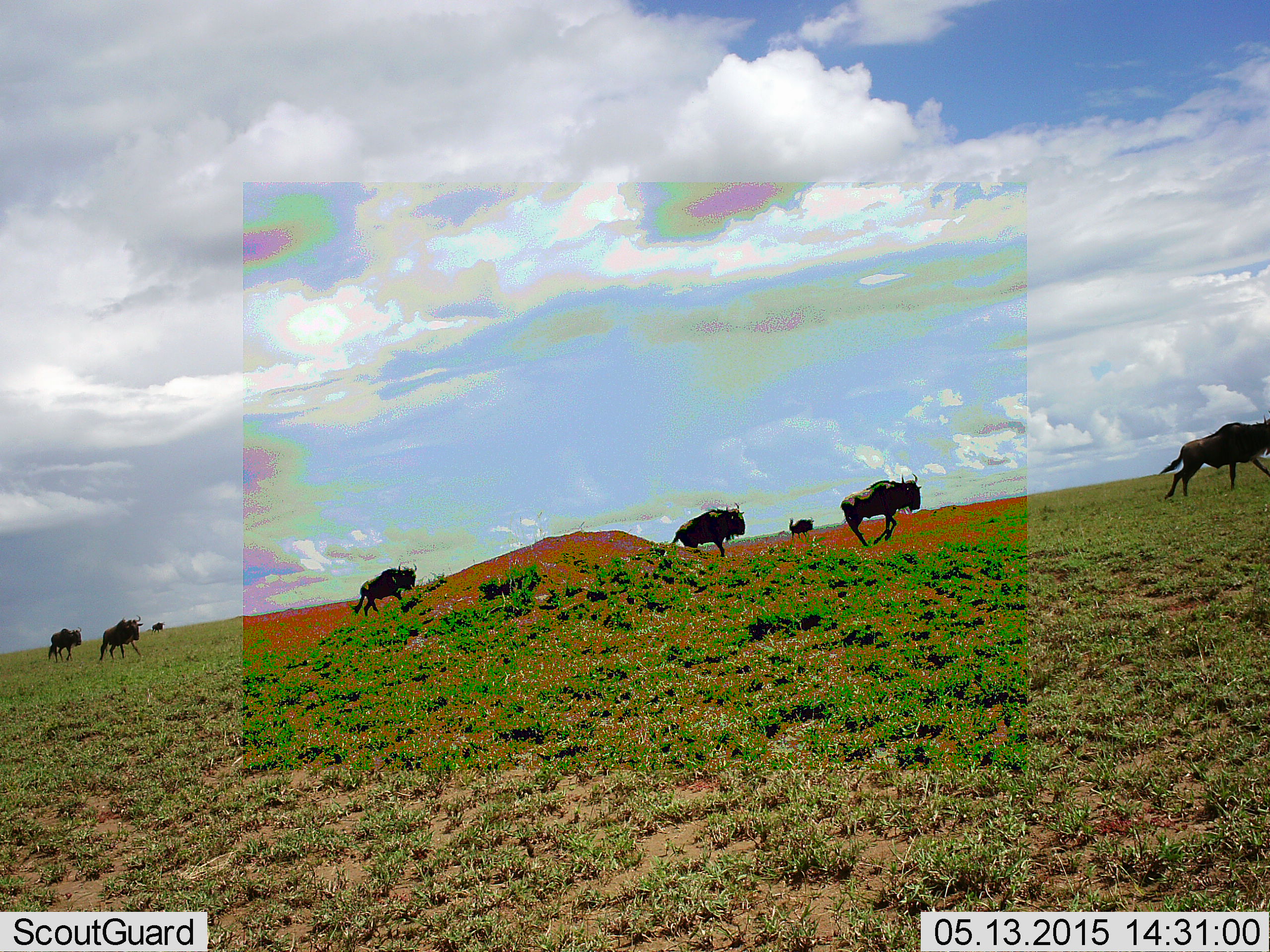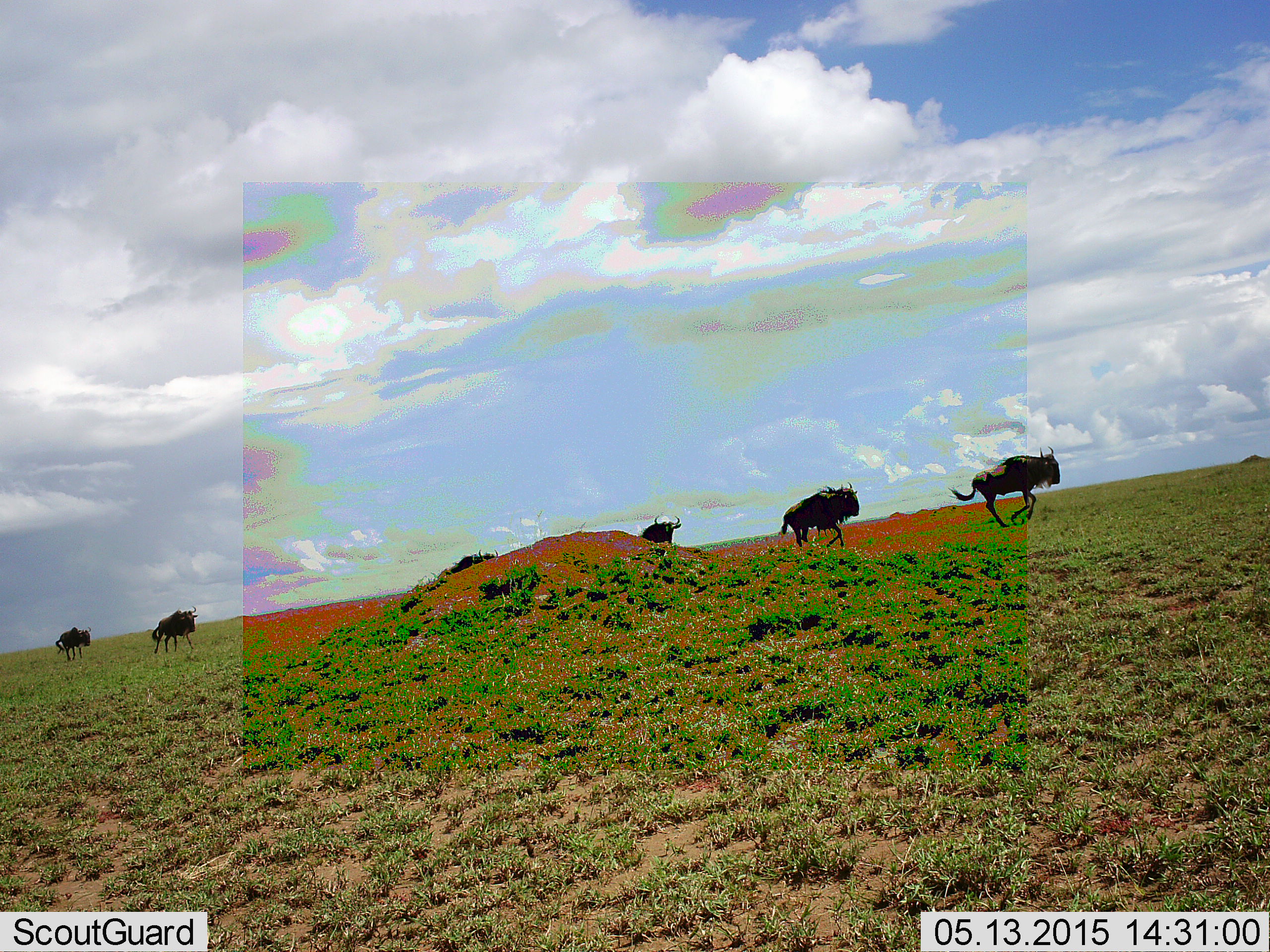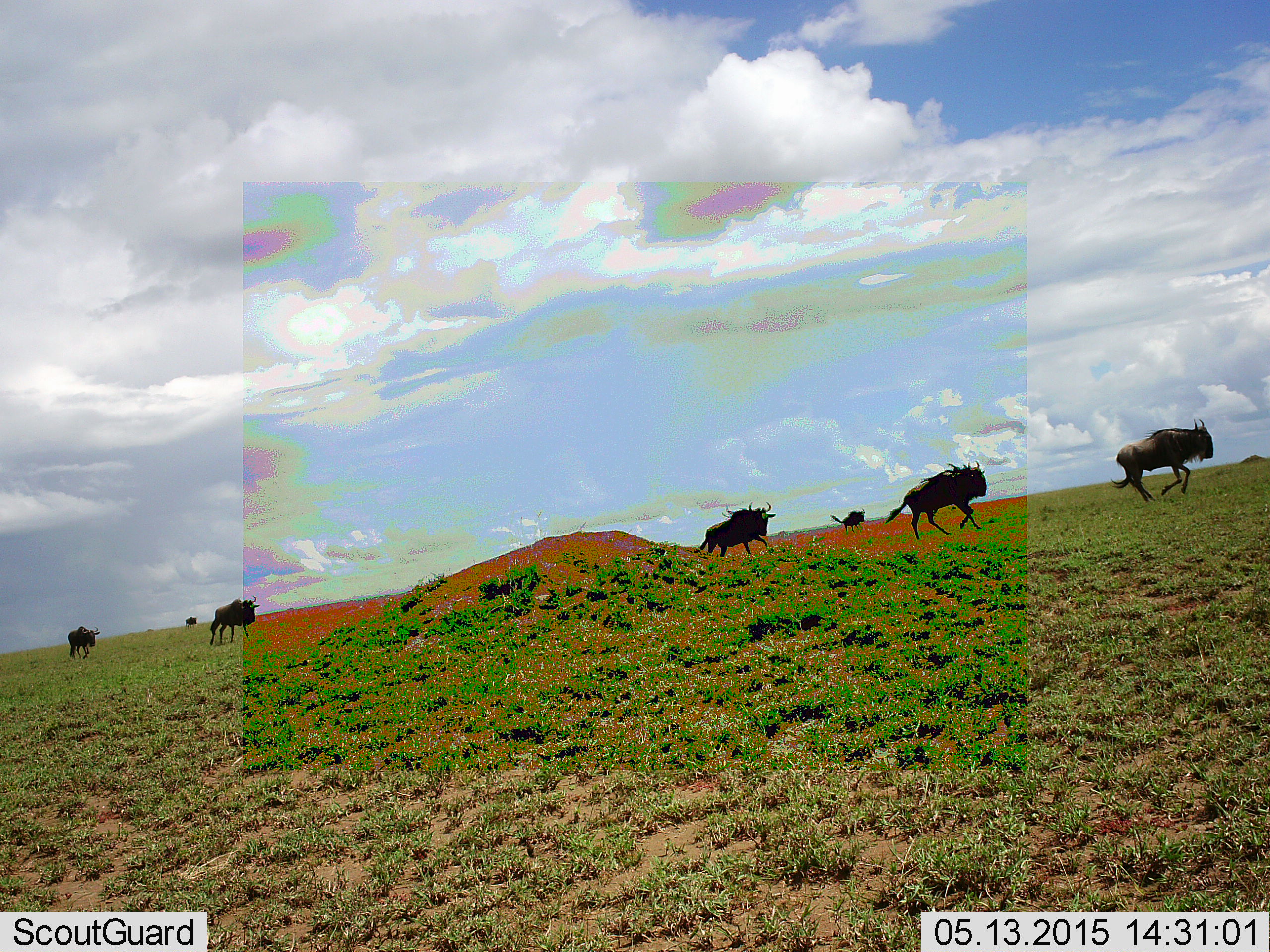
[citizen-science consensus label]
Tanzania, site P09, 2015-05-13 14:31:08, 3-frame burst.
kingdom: Animalia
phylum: Chordata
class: Mammalia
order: Artiodactyla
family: Bovidae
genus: Connochaetes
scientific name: Connochaetes taurinus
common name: blue wildebeest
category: wildebeest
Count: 8.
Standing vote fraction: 0%.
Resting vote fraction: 0%.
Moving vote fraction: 100%.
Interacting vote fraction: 0%.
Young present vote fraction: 0%.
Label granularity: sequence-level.